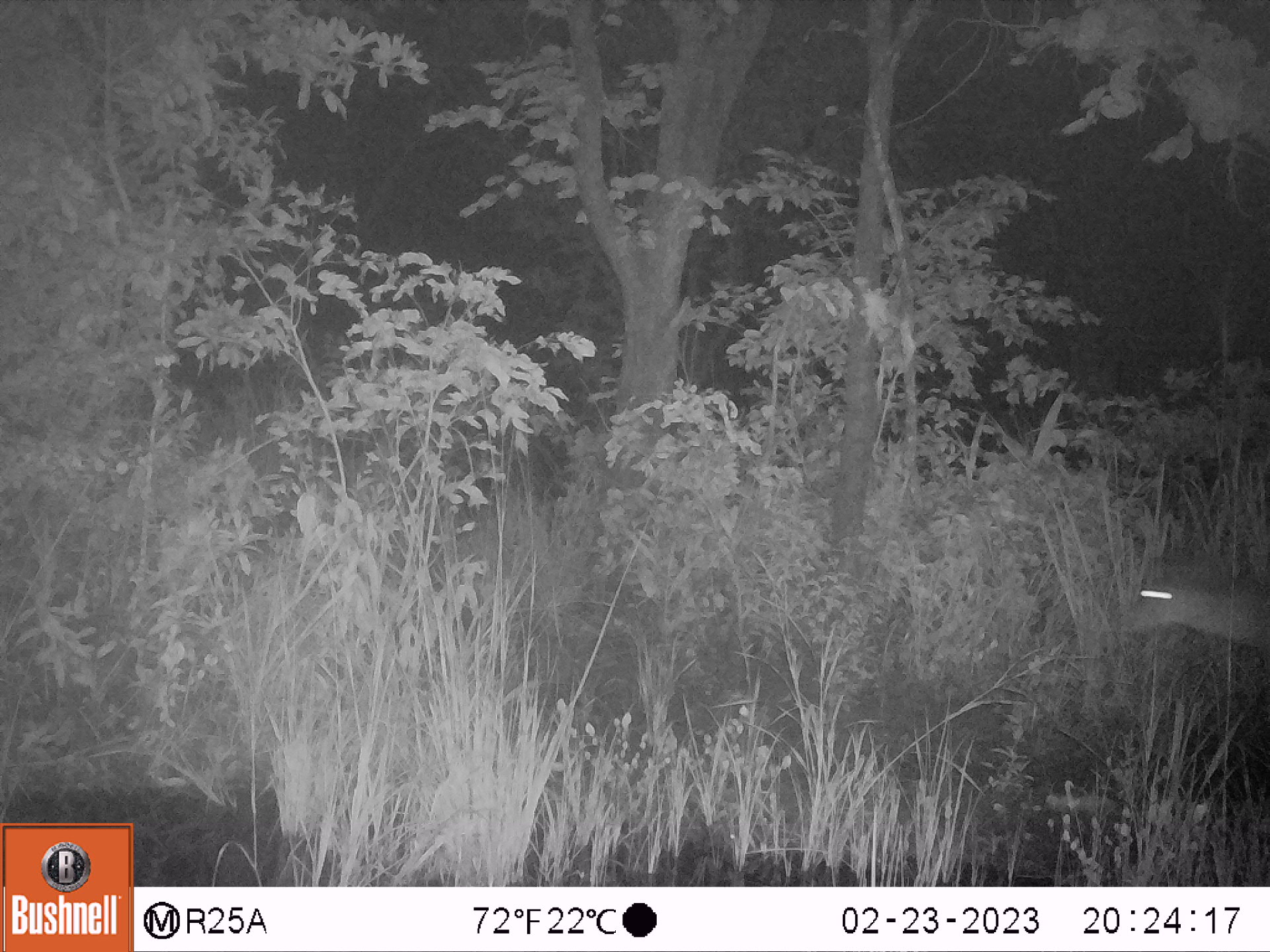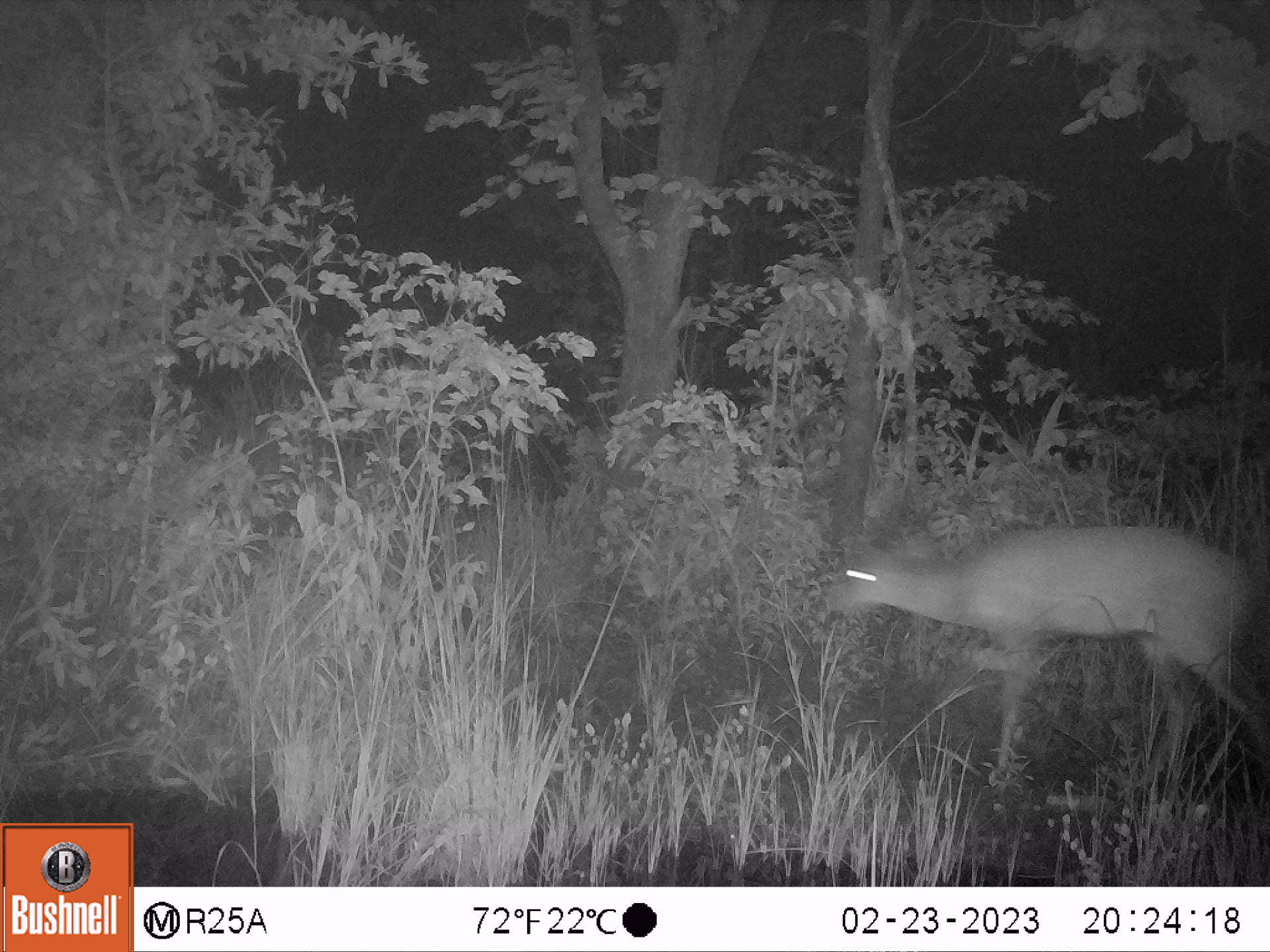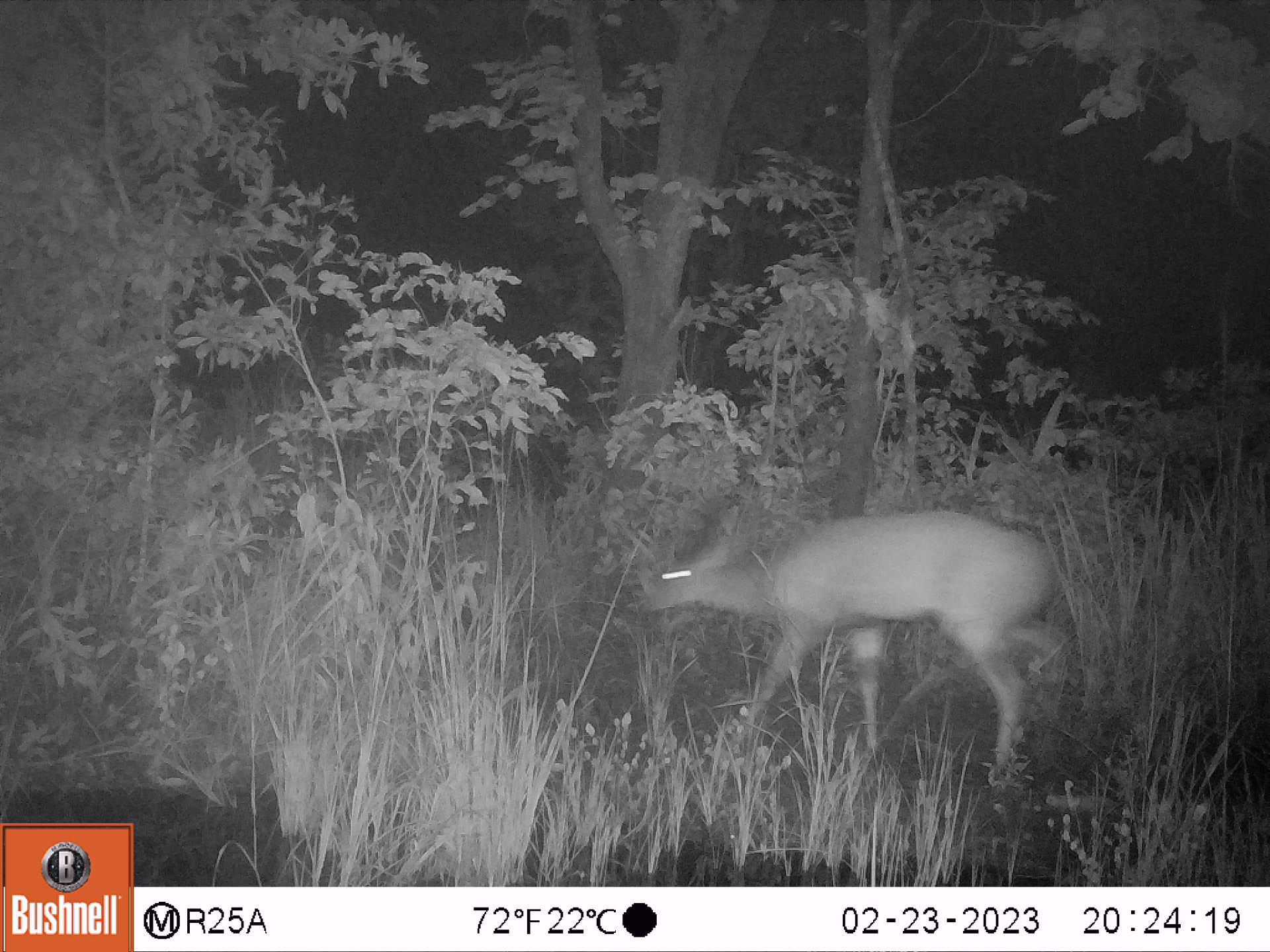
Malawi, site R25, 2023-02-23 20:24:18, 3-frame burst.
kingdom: Animalia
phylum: Chordata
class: Mammalia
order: Artiodactyla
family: Bovidae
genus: Tragelaphus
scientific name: Tragelaphus sylvaticus sylvaticus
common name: cape bushbuck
Cape bushbuck (Tragelaphus sylvaticus sylvaticus), count 1.